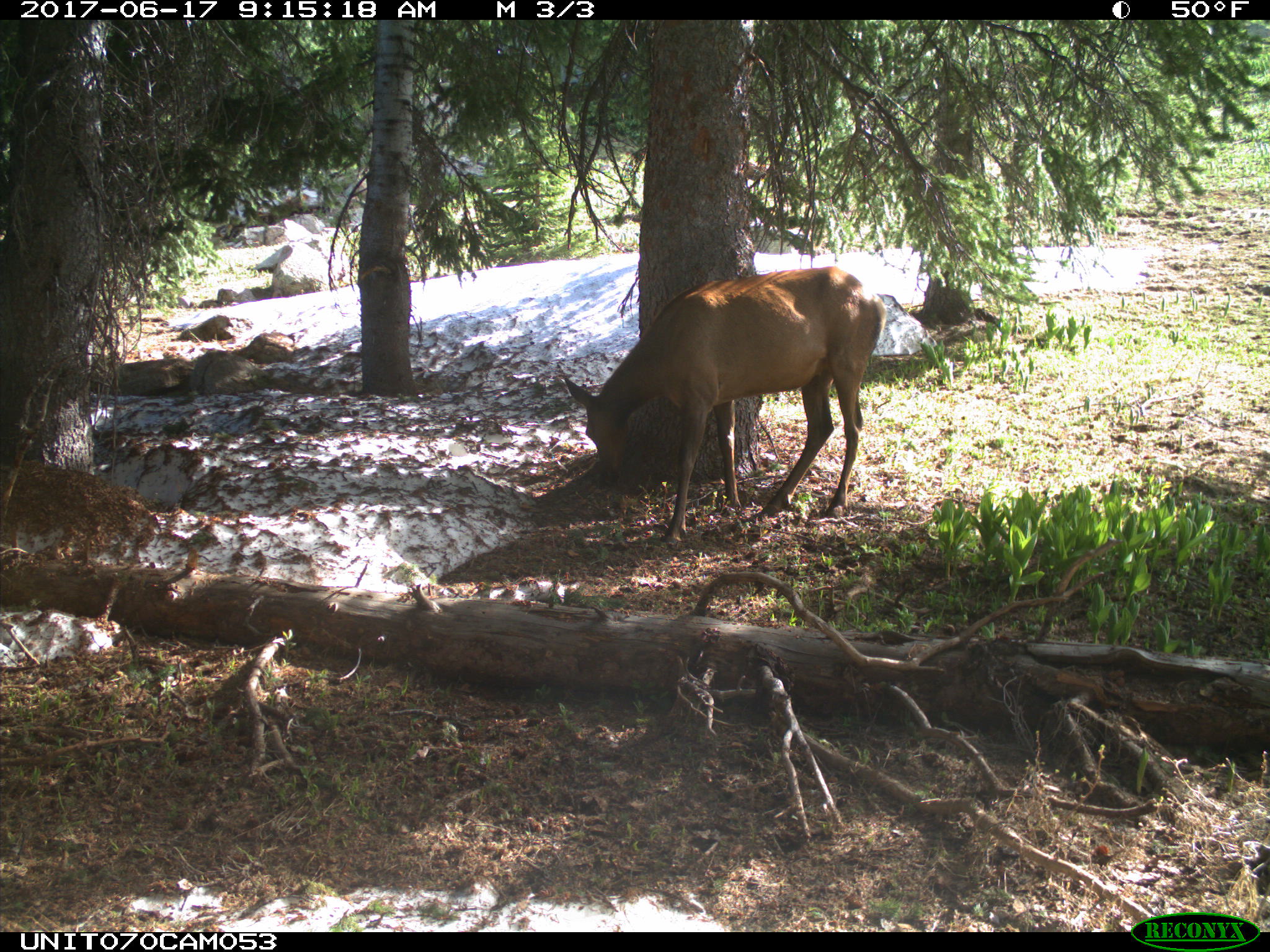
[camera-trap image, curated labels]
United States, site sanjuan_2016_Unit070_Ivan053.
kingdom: Animalia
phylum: Chordata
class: Mammalia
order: Artiodactyla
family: Cervidae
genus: Cervus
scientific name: Cervus elaphus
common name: red deer